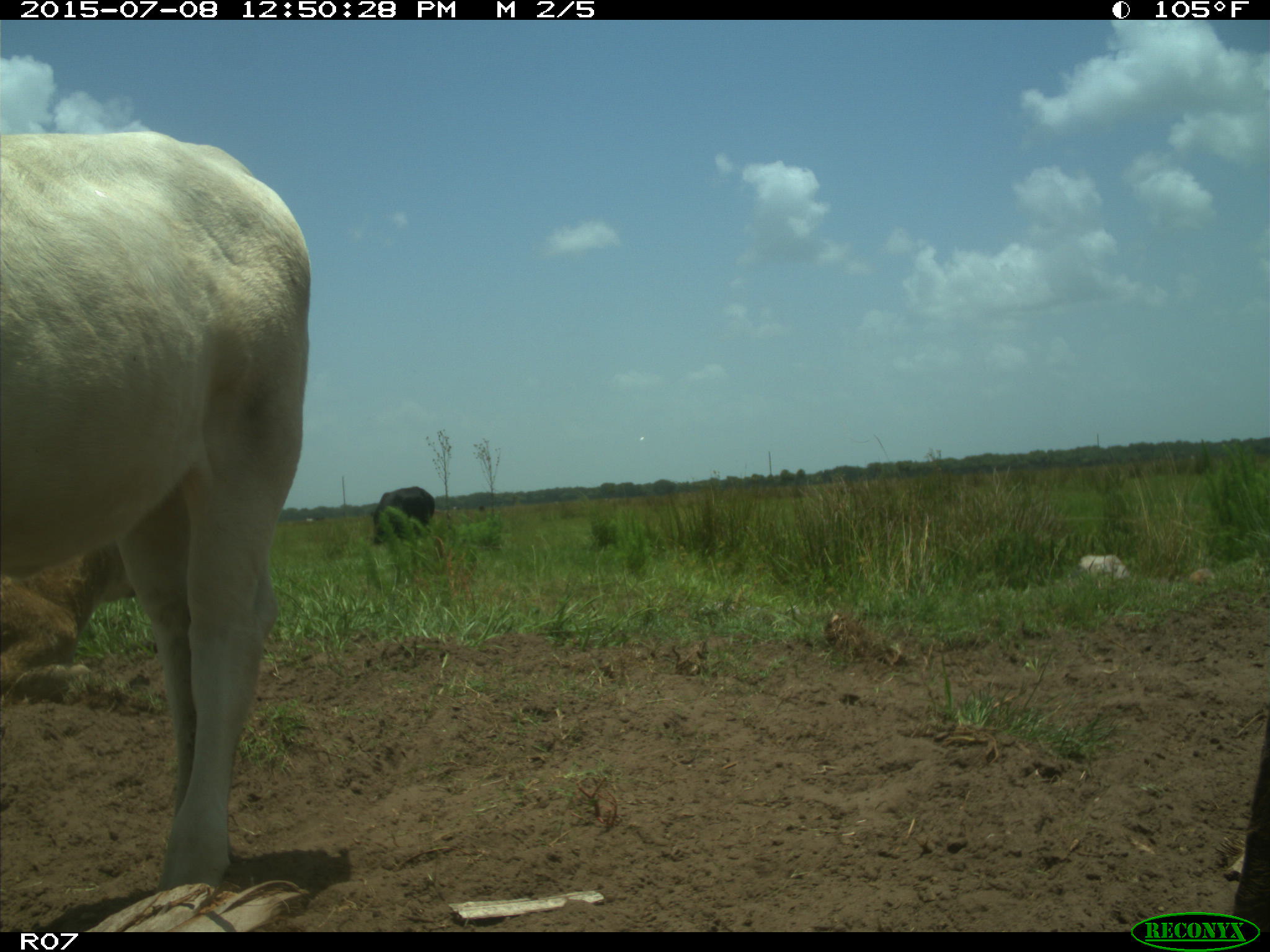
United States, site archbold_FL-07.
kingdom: Animalia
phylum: Chordata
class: Mammalia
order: Artiodactyla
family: Bovidae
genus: Bos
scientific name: Bos taurus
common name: domestic cow